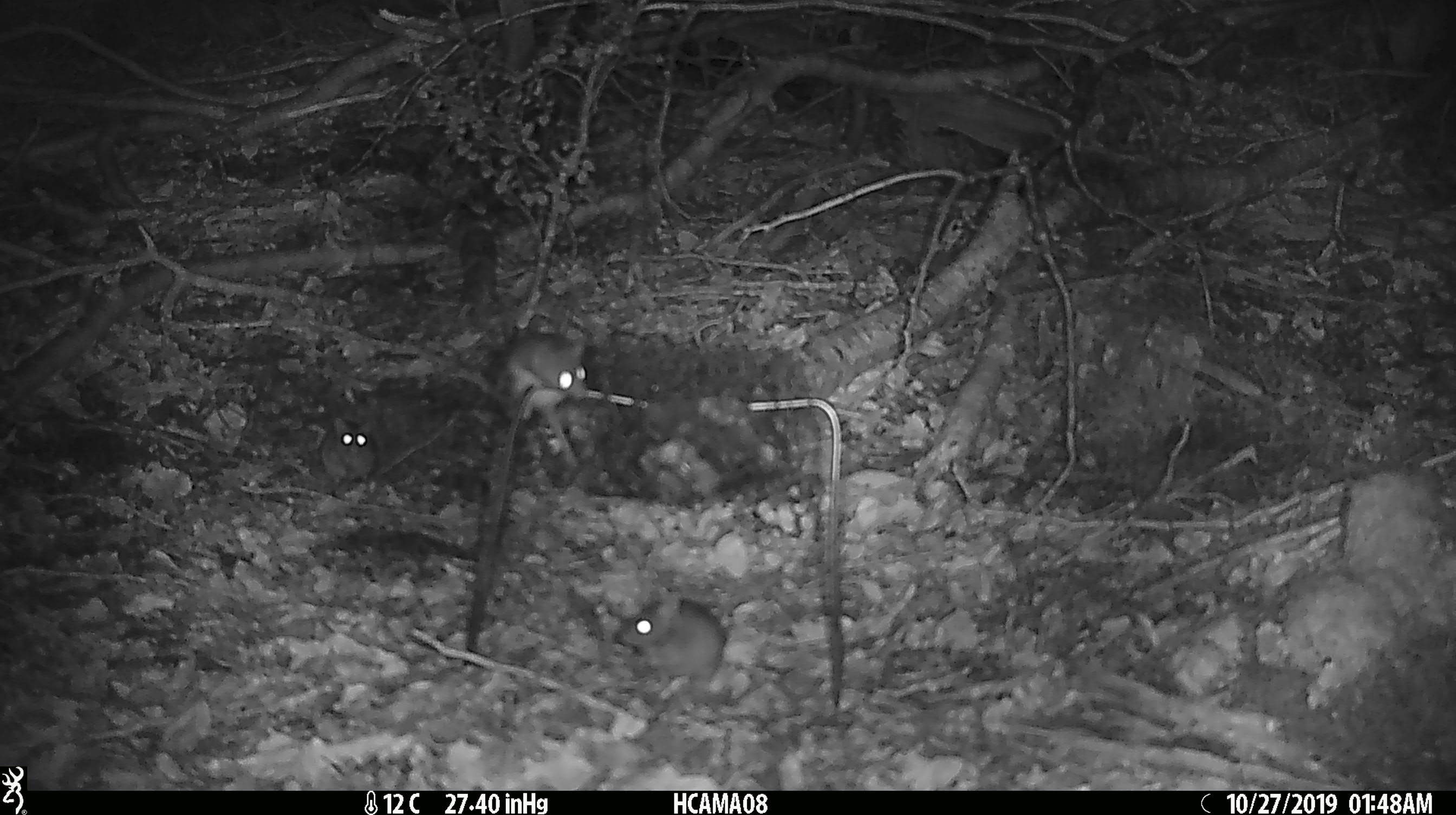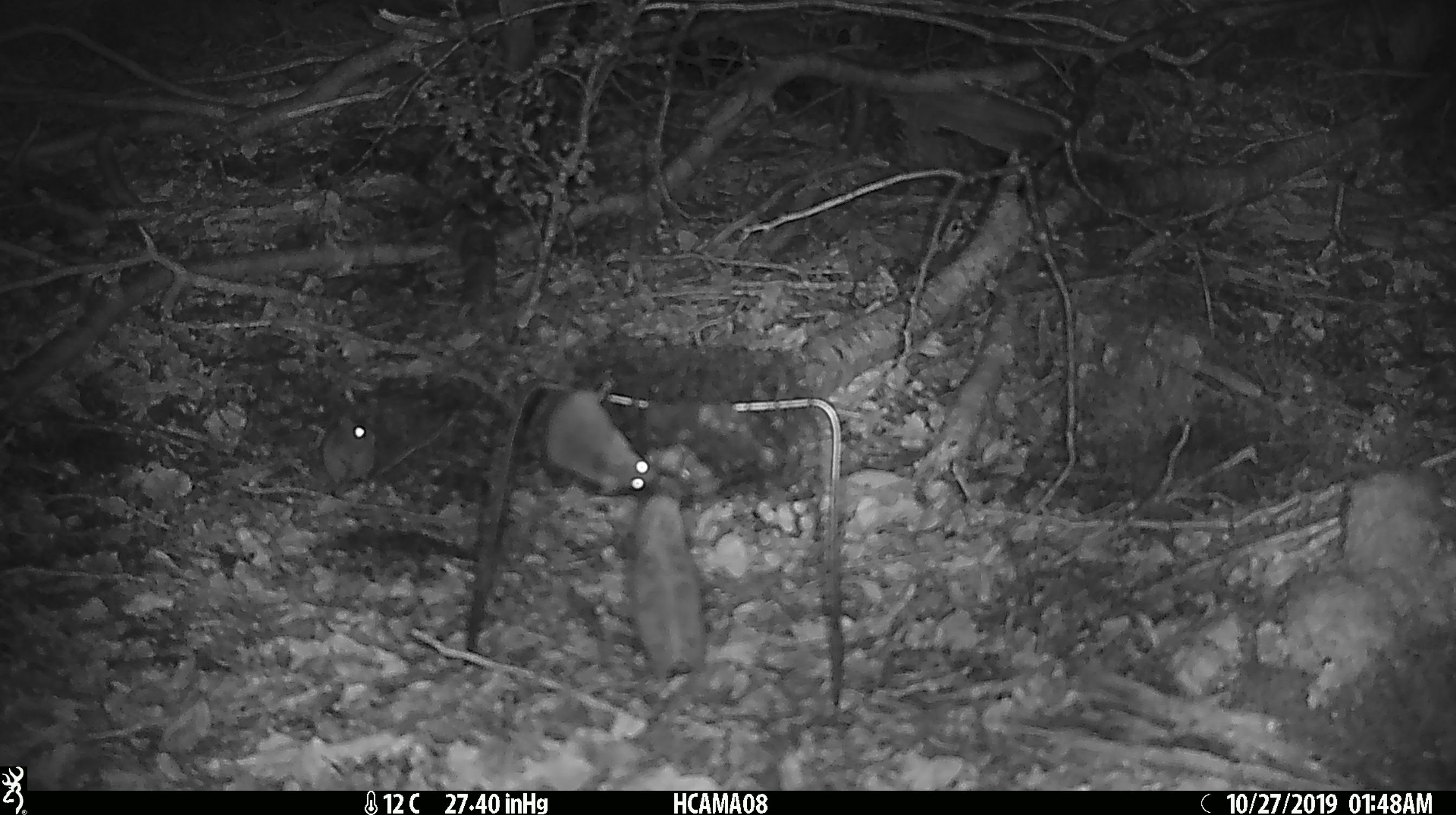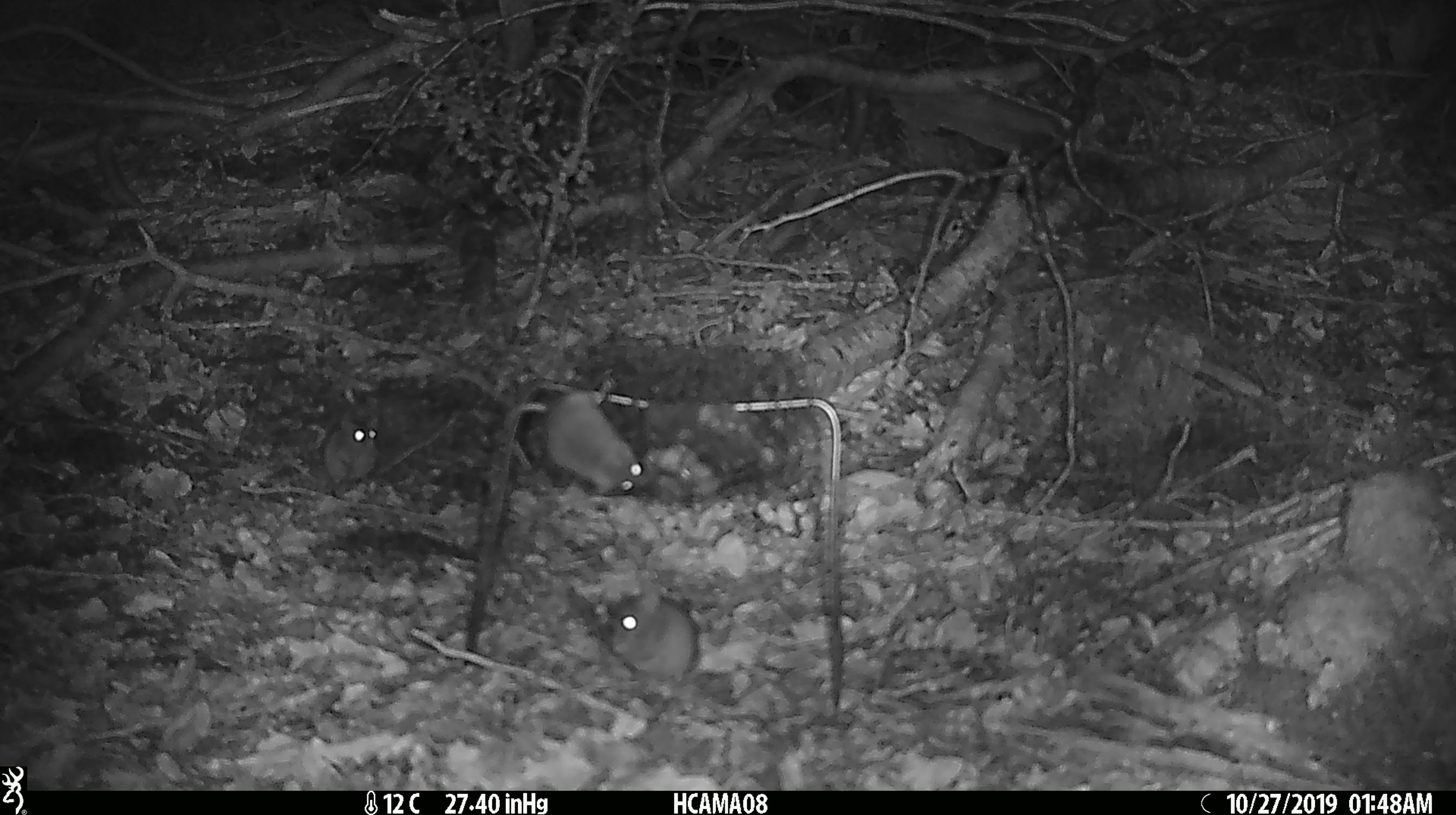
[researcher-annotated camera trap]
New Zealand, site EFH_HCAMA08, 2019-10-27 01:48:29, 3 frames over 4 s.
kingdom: Animalia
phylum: Chordata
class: Mammalia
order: Rodentia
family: Muridae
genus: Mus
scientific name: Mus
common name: mouse